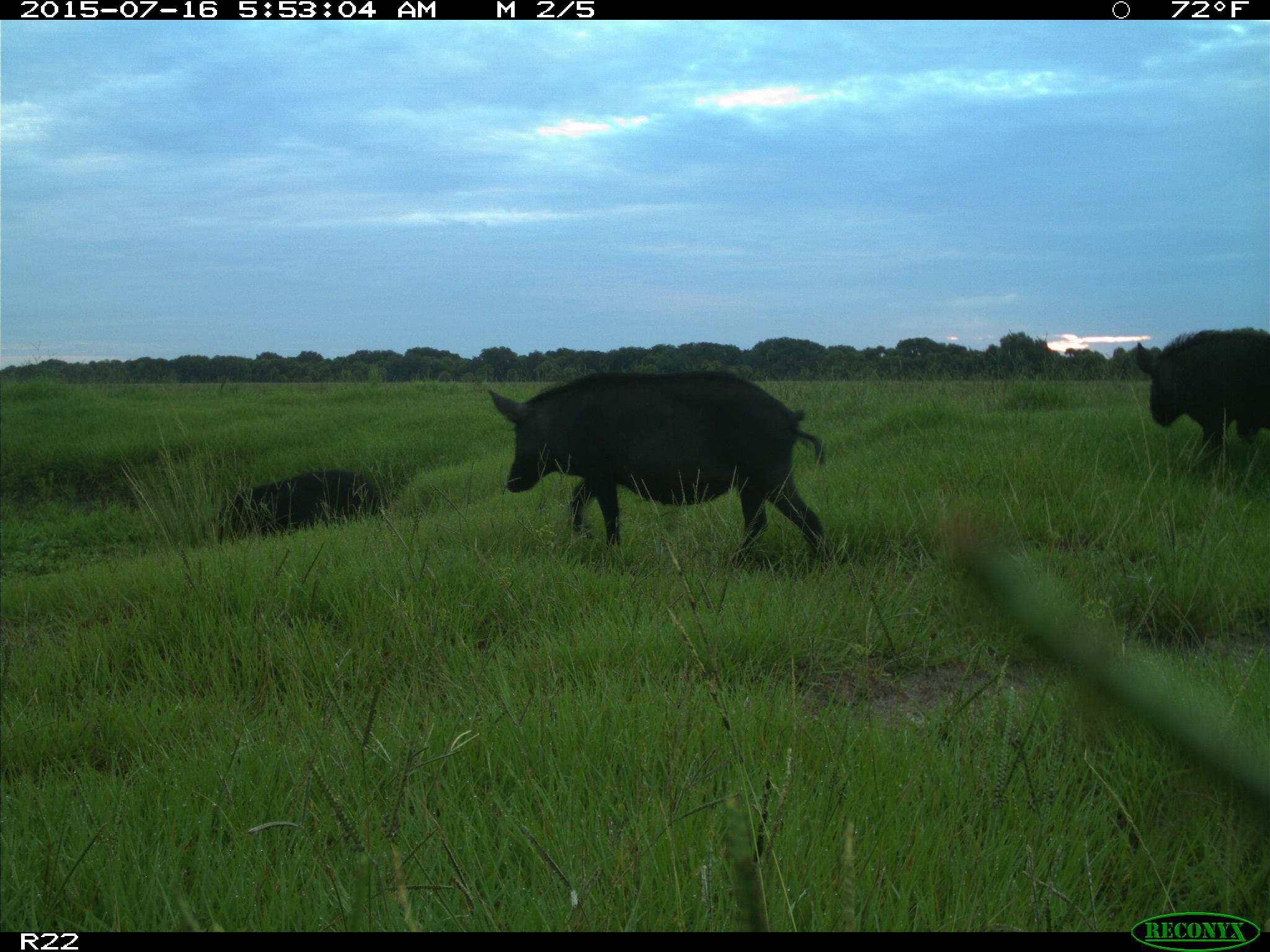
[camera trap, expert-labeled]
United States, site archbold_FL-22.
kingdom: Animalia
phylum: Chordata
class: Mammalia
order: Artiodactyla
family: Bovidae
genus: Bos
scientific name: Bos taurus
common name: domestic cow